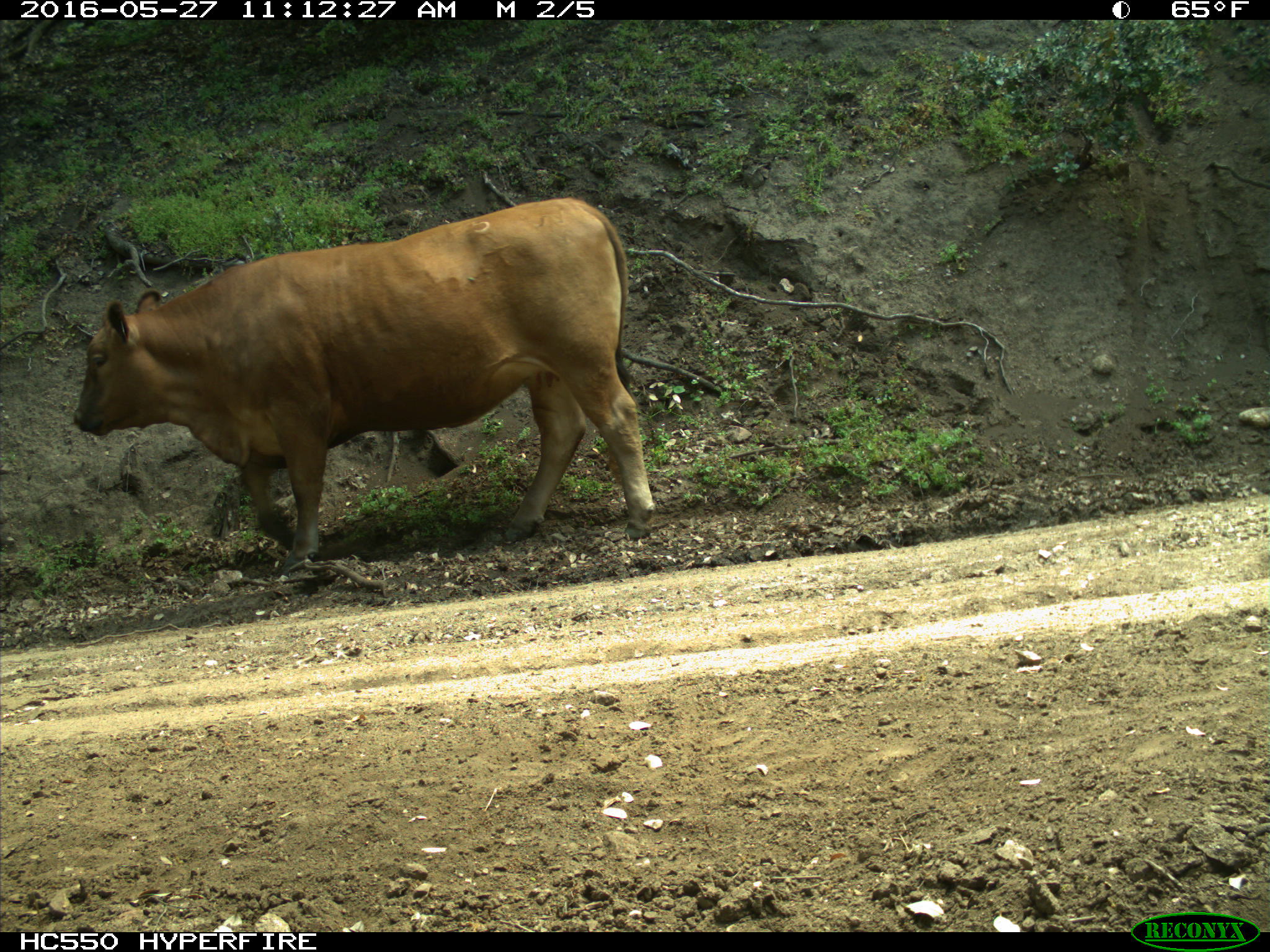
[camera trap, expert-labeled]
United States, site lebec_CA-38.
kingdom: Animalia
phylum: Chordata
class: Mammalia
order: Artiodactyla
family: Bovidae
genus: Bos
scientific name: Bos taurus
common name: domestic cow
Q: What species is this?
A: Bos taurus (domestic cow).